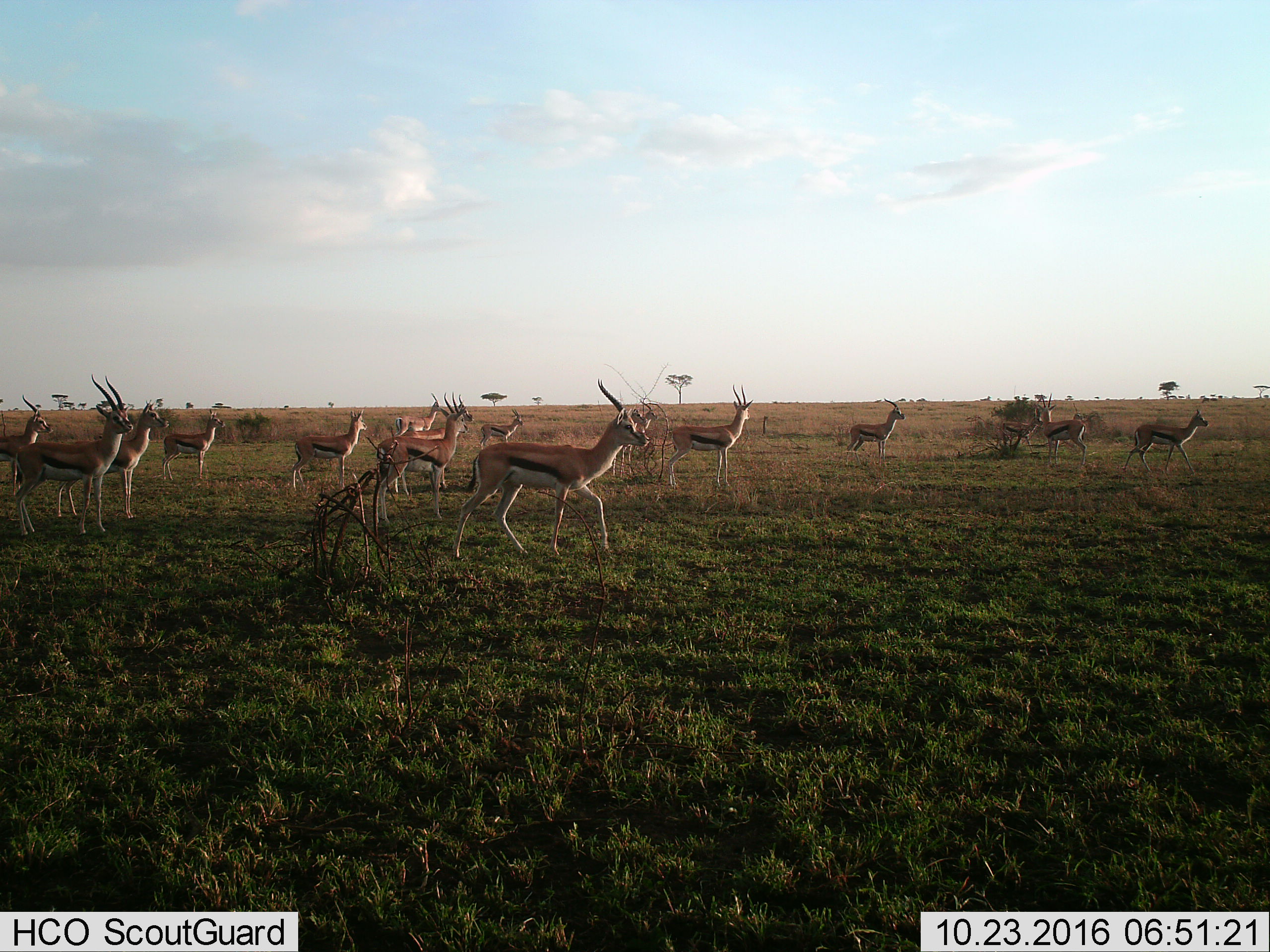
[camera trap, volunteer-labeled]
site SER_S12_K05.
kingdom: Animalia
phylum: Chordata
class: Mammalia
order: Artiodactyla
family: Bovidae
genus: Eudorcas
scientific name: Eudorcas thomsonii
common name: thomson's gazelle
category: gazellethomsons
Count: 11-50.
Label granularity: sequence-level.